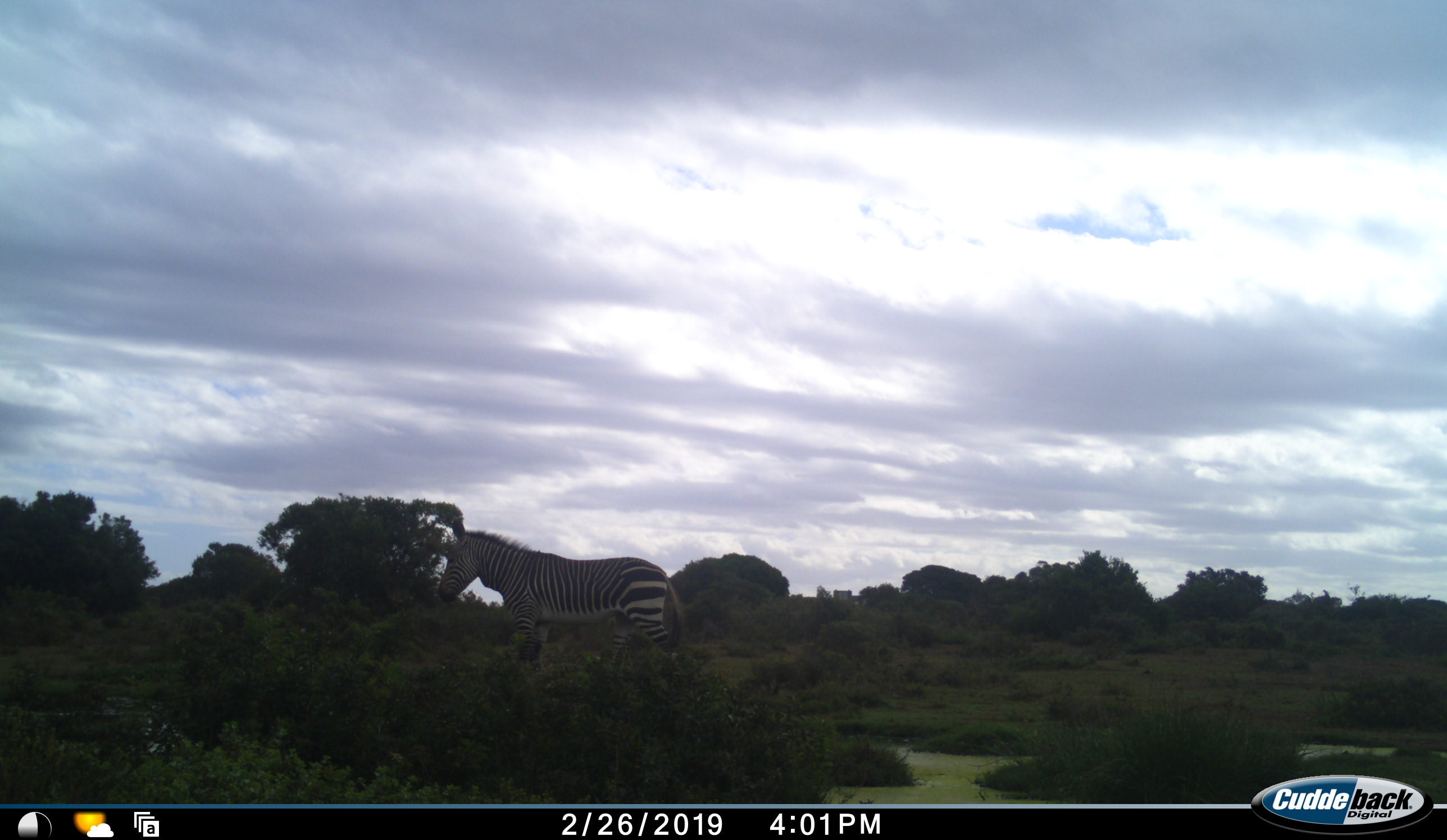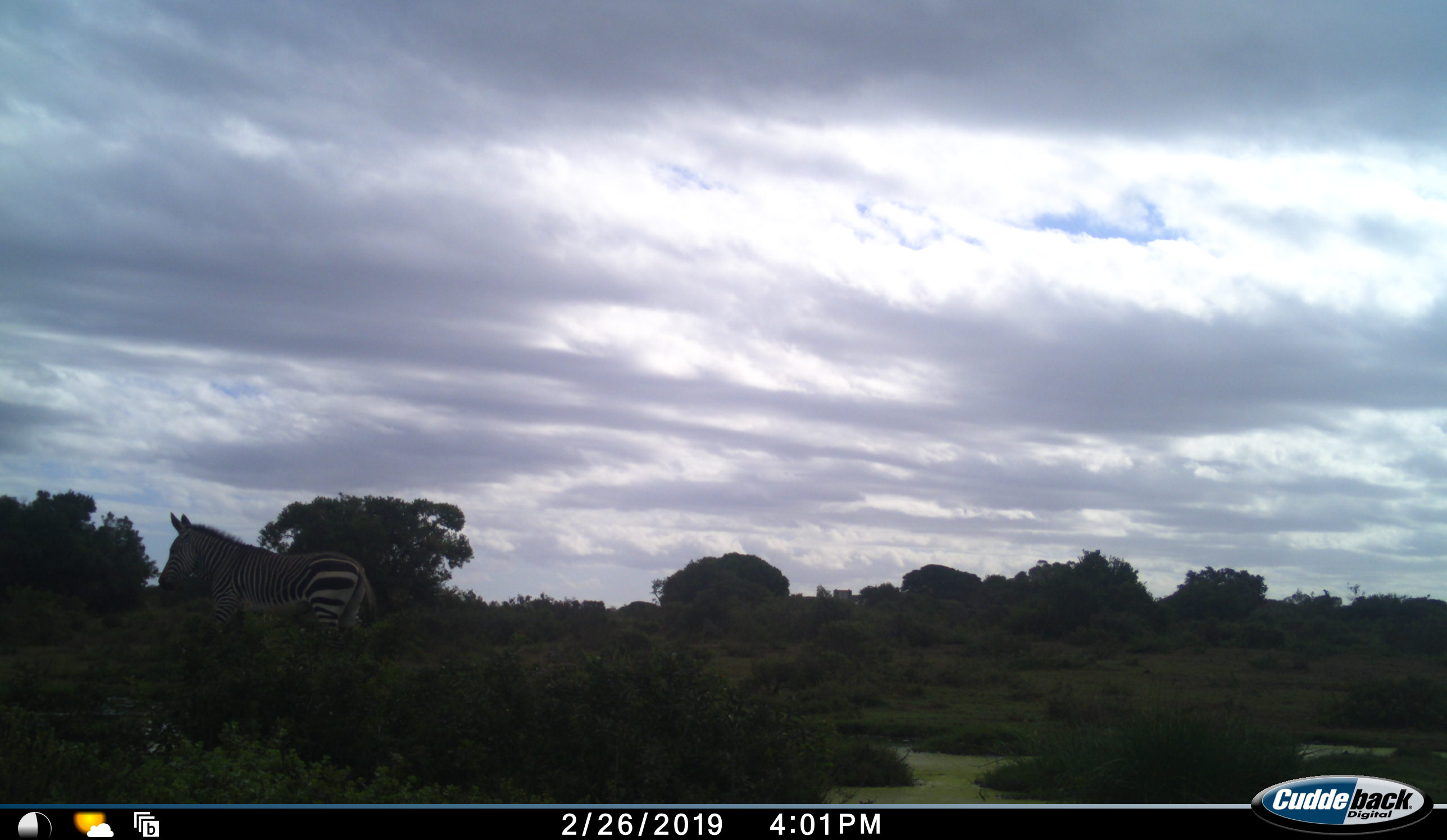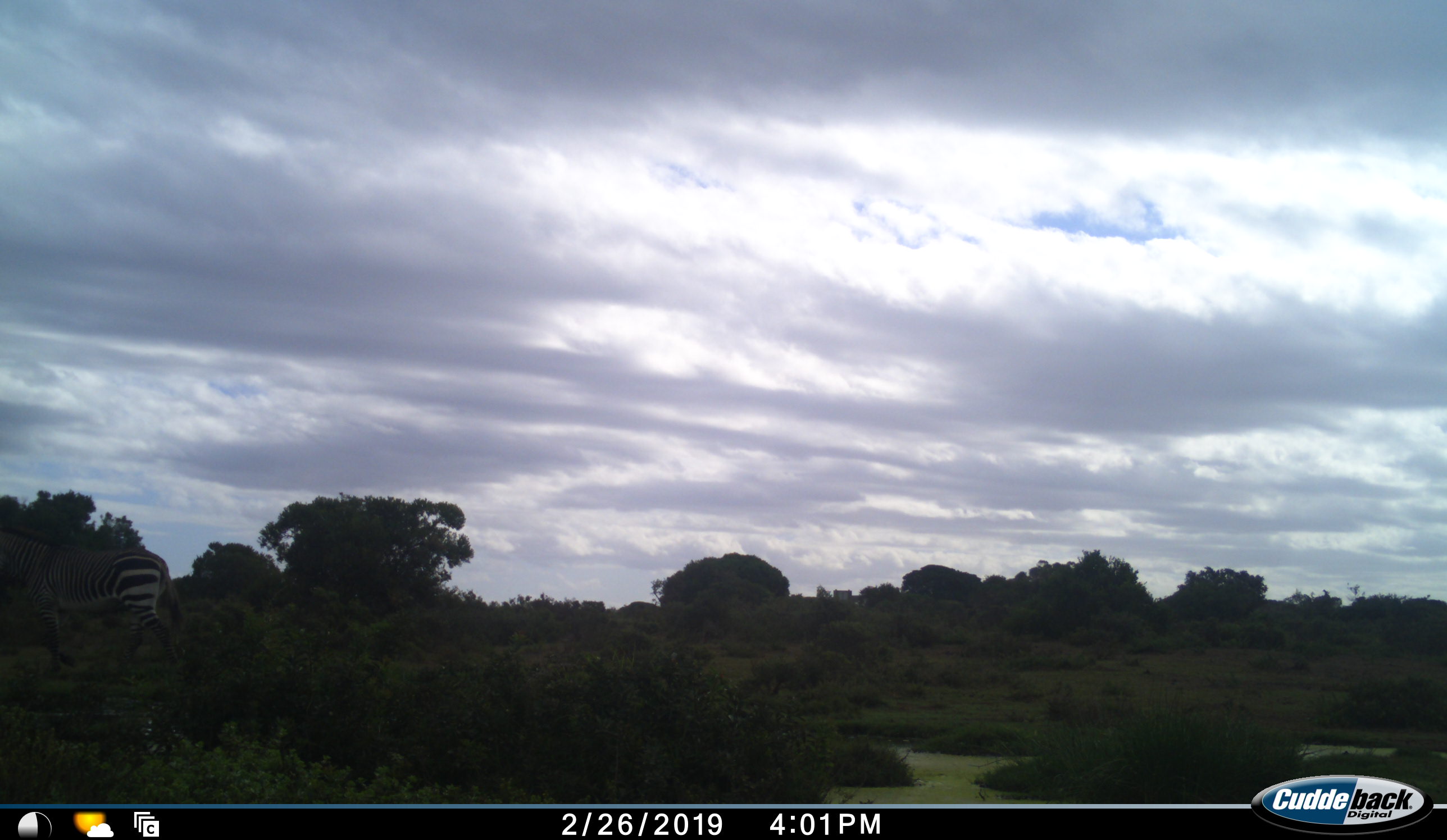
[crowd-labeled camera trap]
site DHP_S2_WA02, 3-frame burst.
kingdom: Animalia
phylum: Chordata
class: Mammalia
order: Perissodactyla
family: Equidae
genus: Equus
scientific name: Equus zebra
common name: mountain zebra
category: zebramountain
Zebramountain (mountain zebra) (Equus zebra), count 1. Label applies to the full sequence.